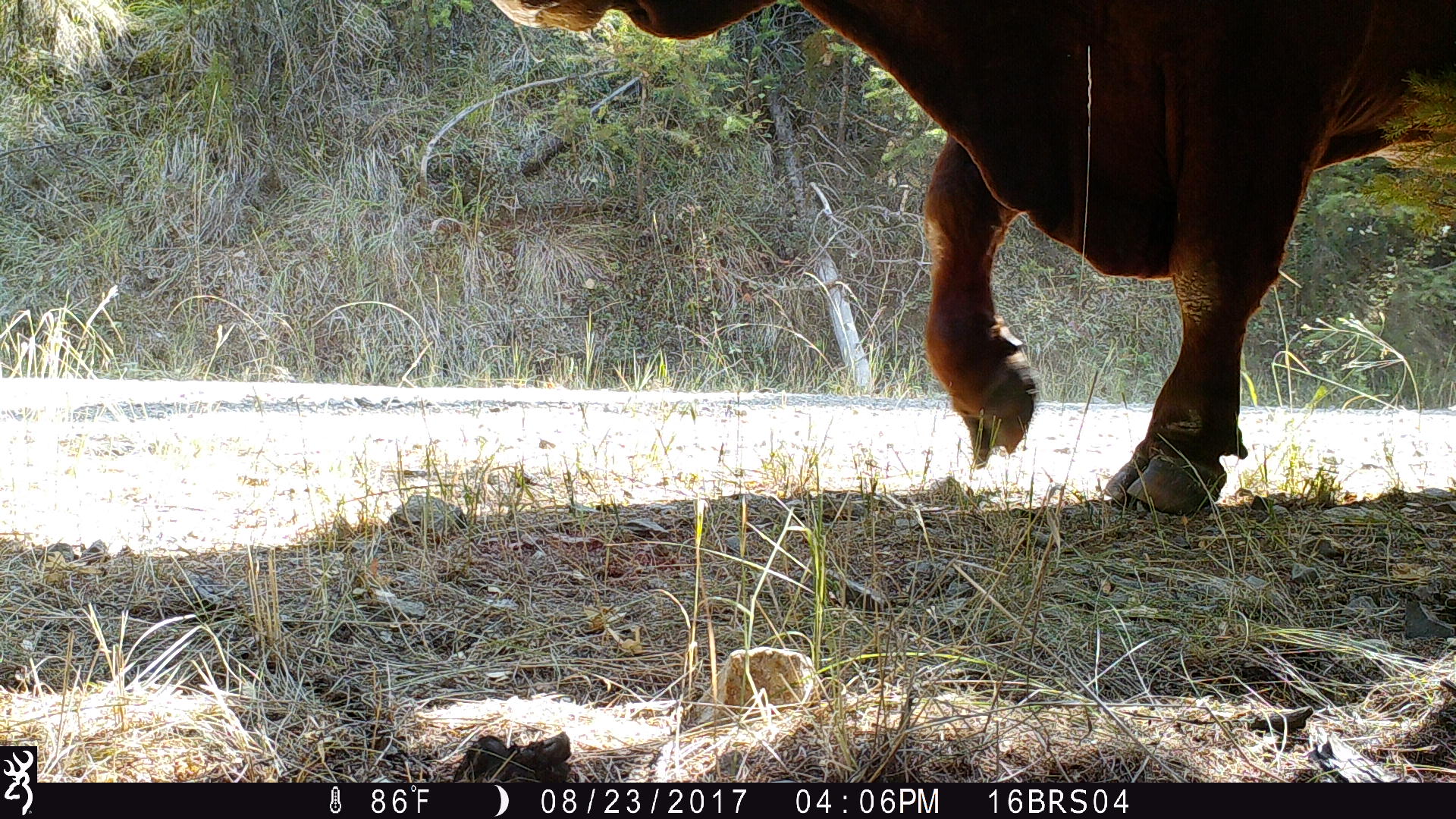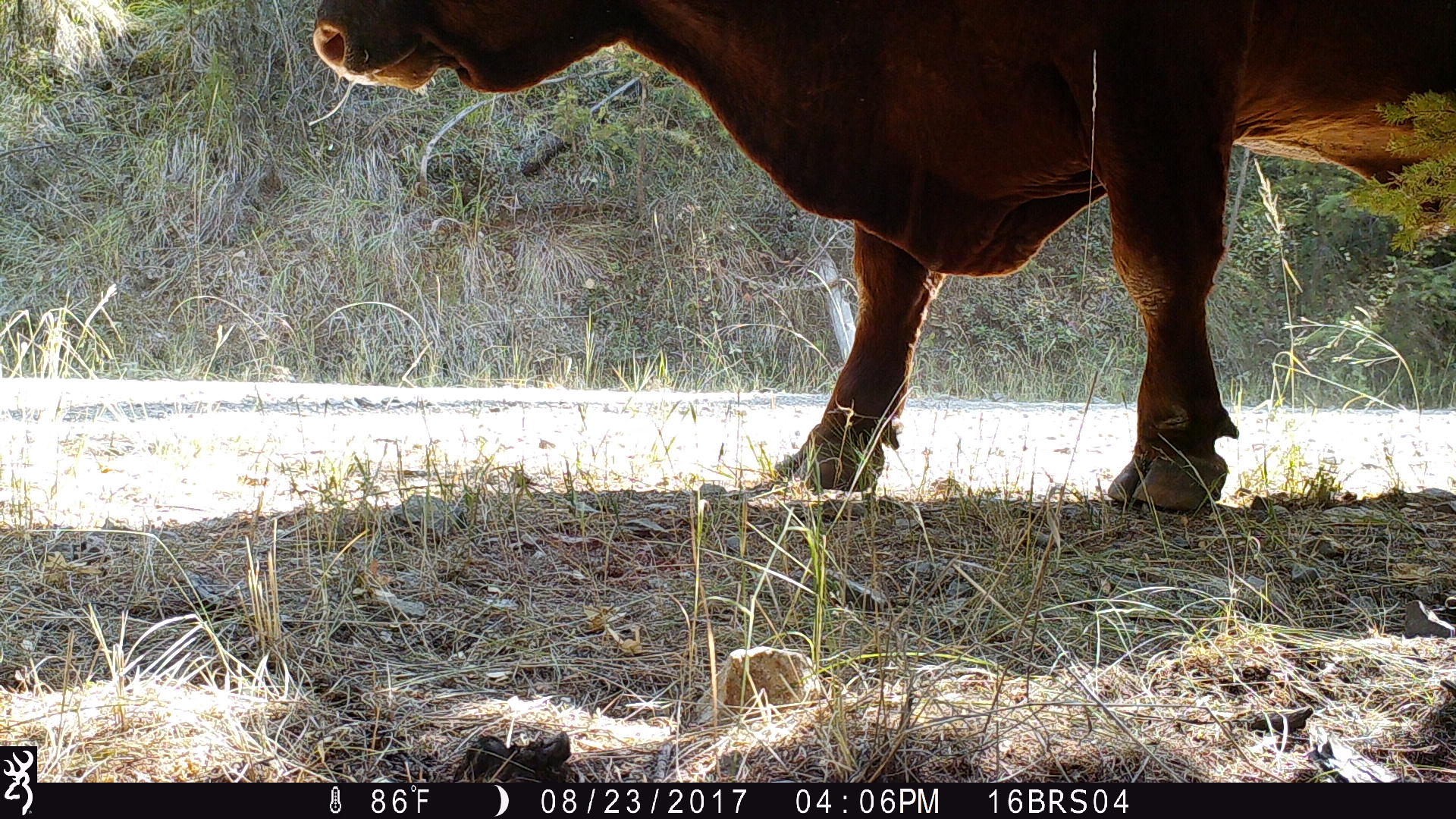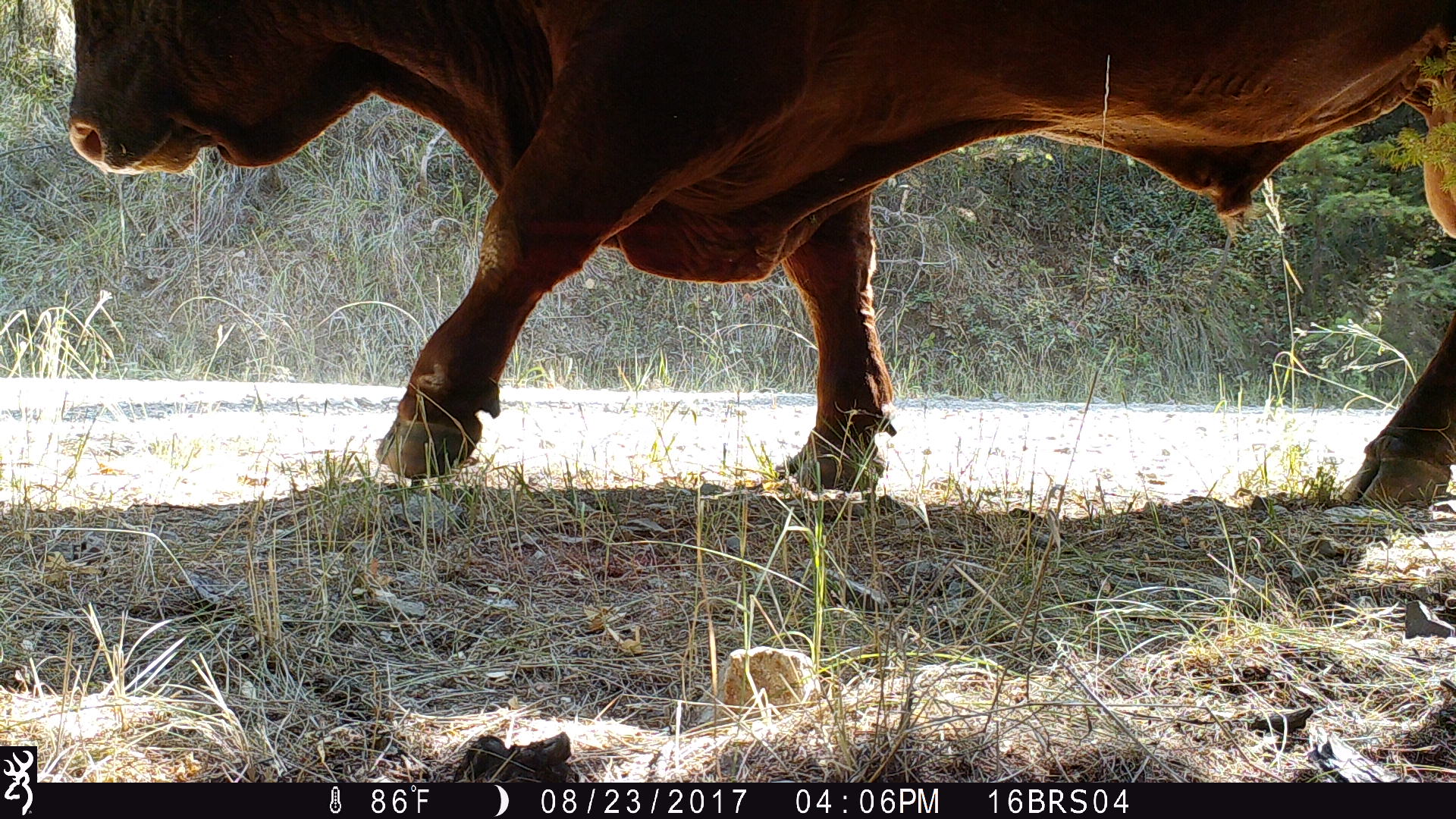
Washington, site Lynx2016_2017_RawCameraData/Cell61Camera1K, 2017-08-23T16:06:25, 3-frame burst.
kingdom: Animalia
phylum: Chordata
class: Mammalia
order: Artiodactyla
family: Bovidae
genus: Bos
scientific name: Bos taurus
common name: domestic cattle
Domestic cattle (Bos taurus). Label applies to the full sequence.